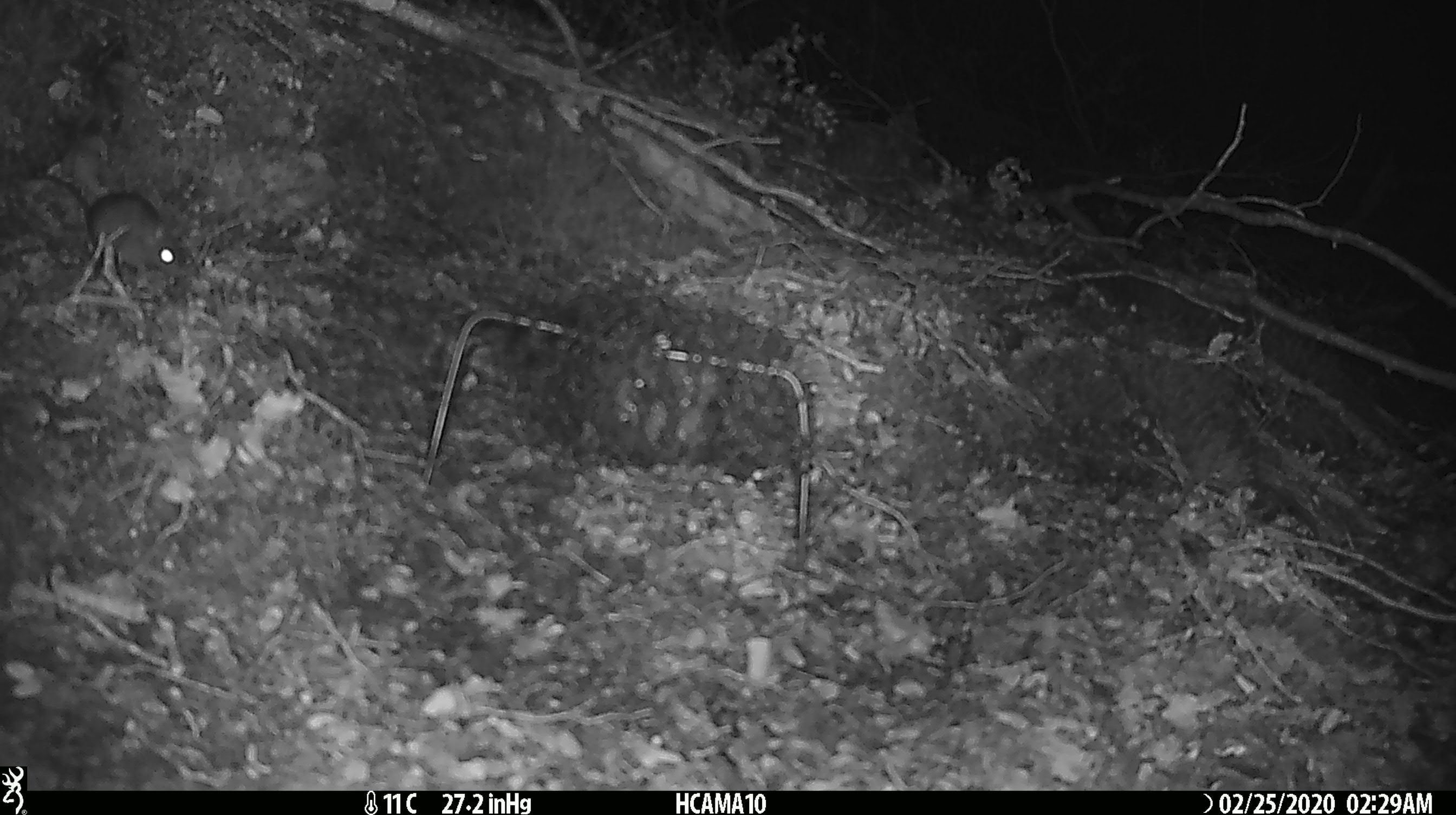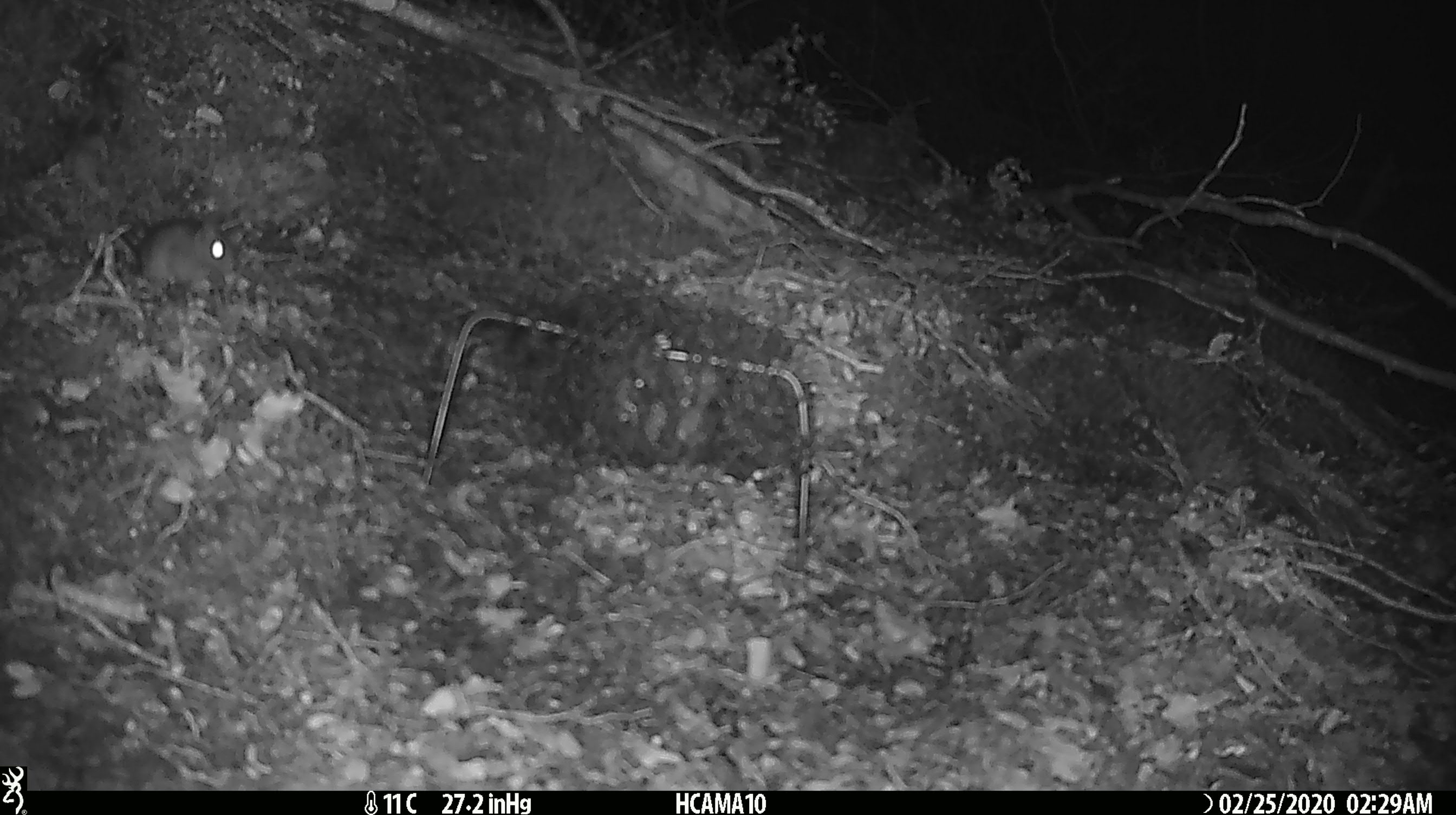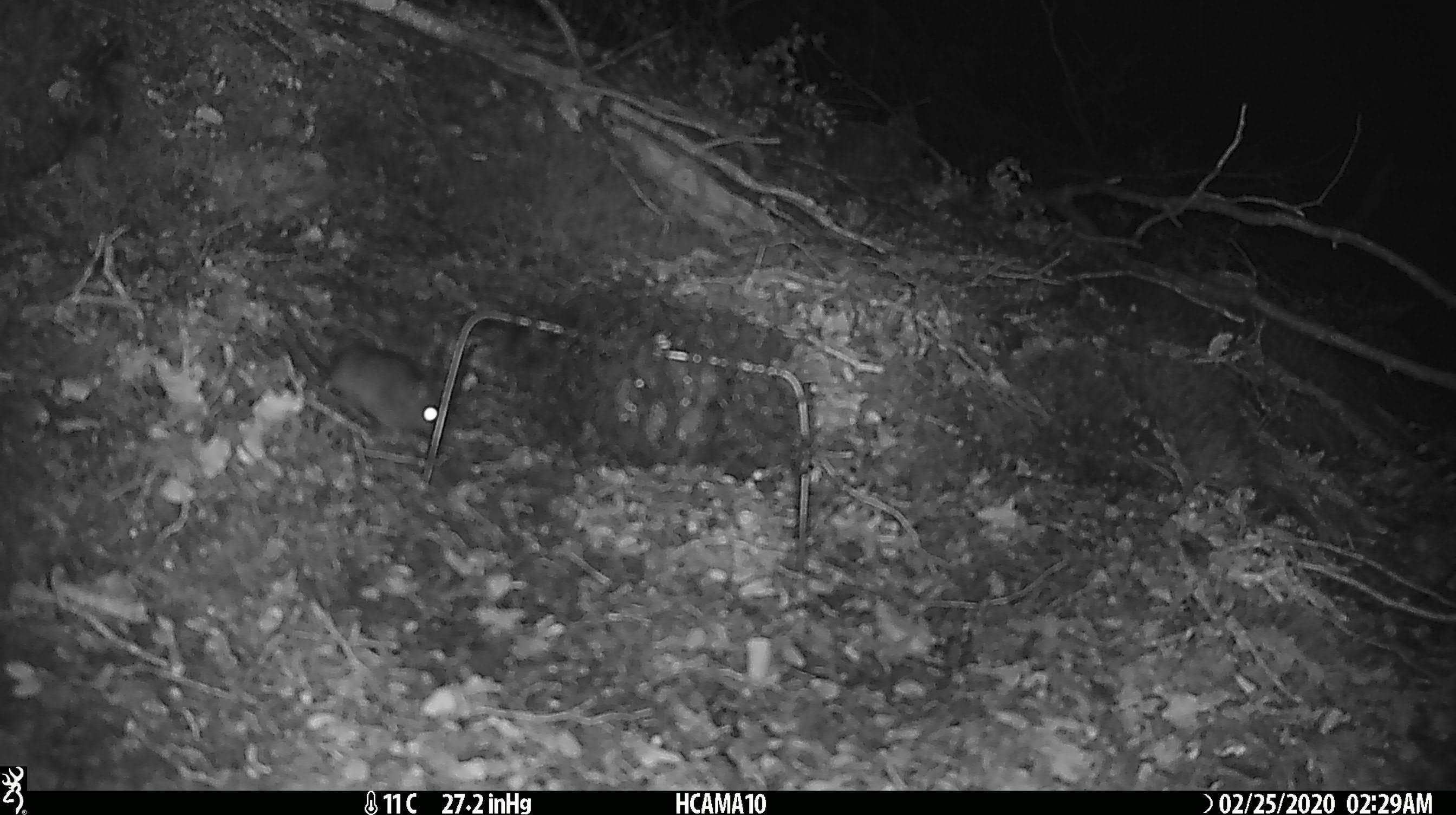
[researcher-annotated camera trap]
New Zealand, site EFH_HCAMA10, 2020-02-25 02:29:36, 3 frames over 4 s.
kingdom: Animalia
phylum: Chordata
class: Mammalia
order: Rodentia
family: Muridae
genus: Mus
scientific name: Mus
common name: mouse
Mouse (Mus).